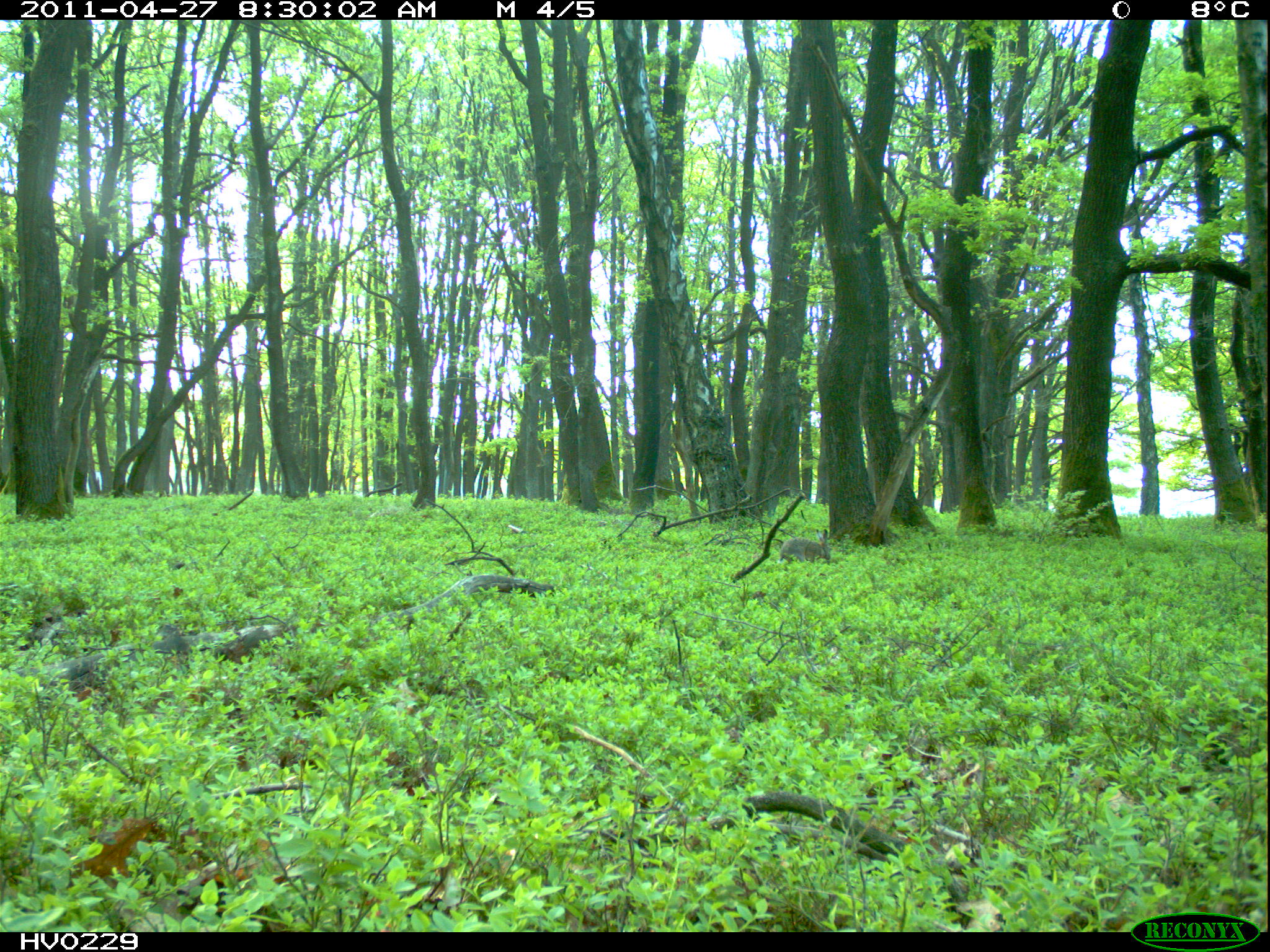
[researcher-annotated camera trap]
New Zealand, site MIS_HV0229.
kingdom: Animalia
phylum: Chordata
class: Mammalia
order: Lagomorpha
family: Leporidae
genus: Lepus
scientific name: Lepus europaeus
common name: brown hare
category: hare